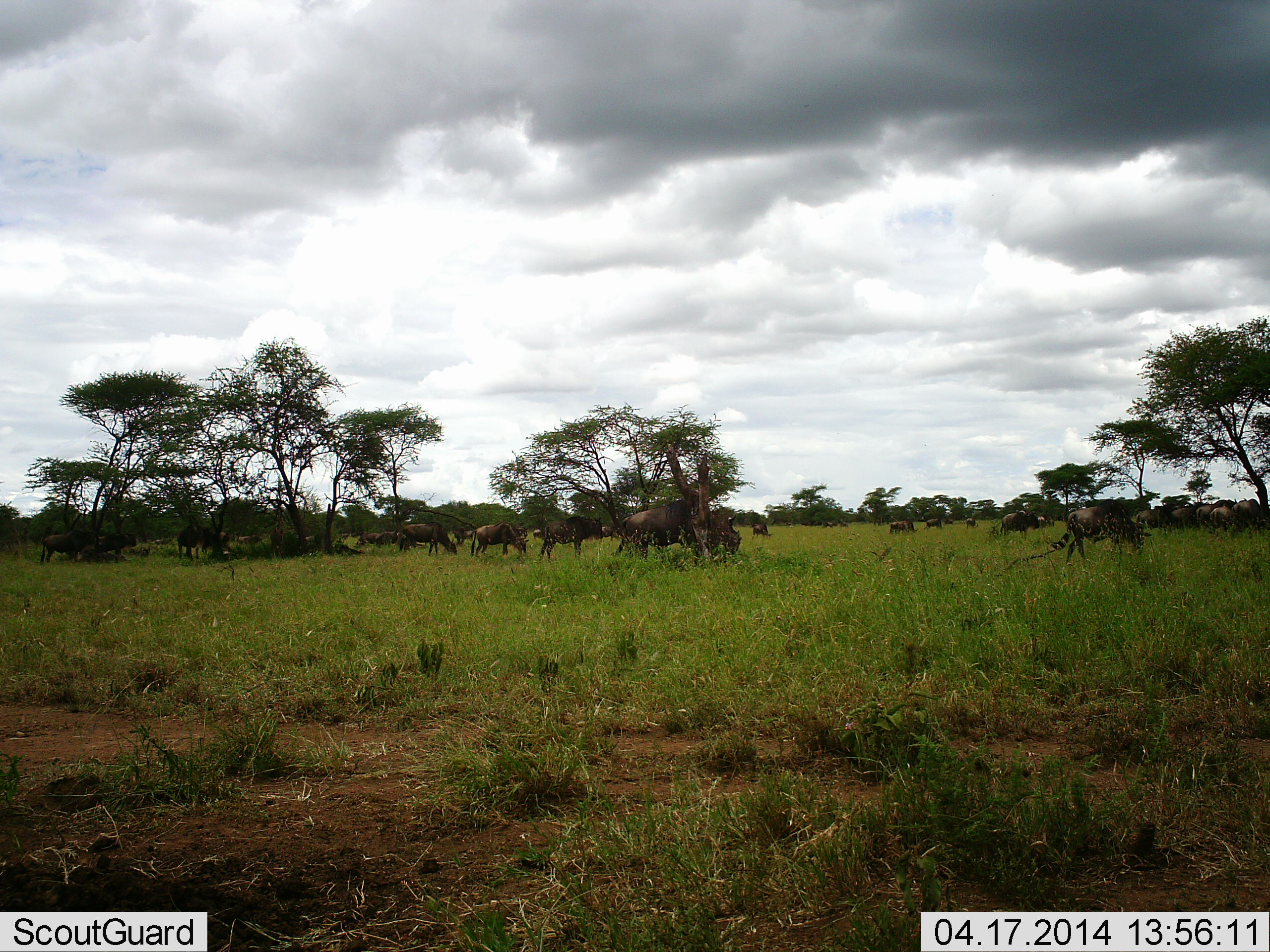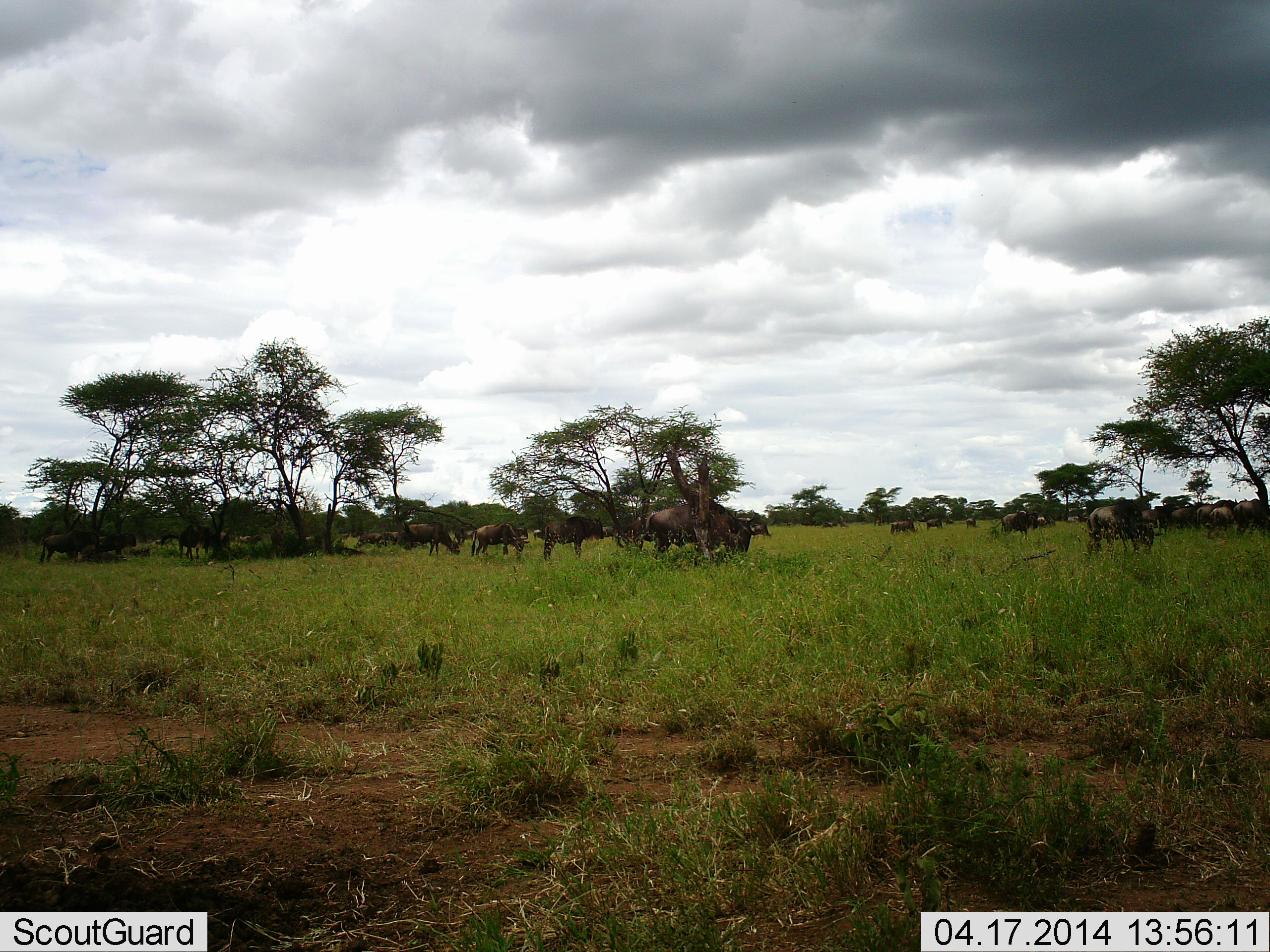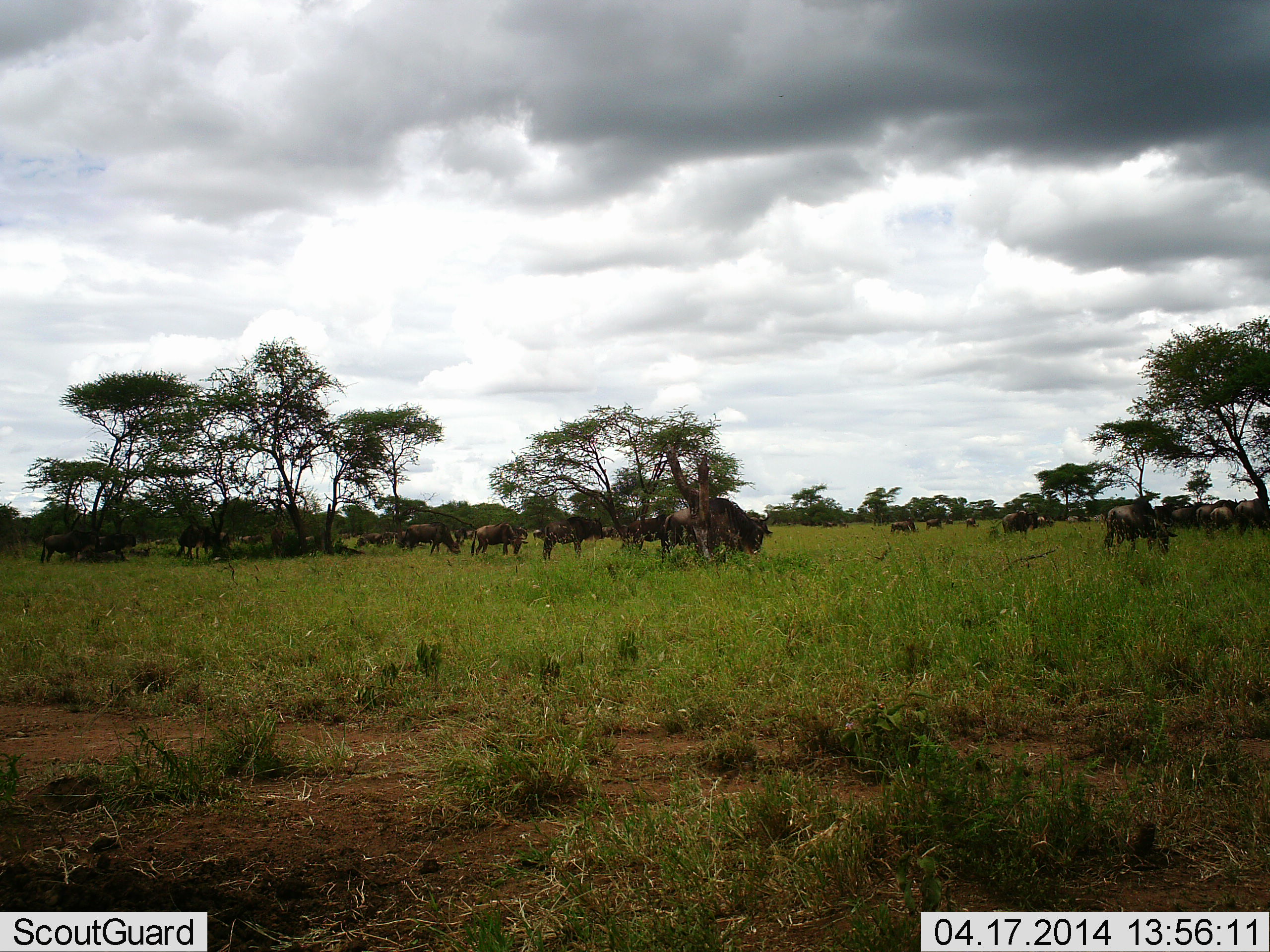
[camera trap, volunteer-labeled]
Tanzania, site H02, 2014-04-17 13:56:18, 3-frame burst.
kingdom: Animalia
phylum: Chordata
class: Mammalia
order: Artiodactyla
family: Bovidae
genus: Connochaetes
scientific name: Connochaetes taurinus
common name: blue wildebeest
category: wildebeest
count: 11-50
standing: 80%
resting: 0%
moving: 80%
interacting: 0%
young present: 0%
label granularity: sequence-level